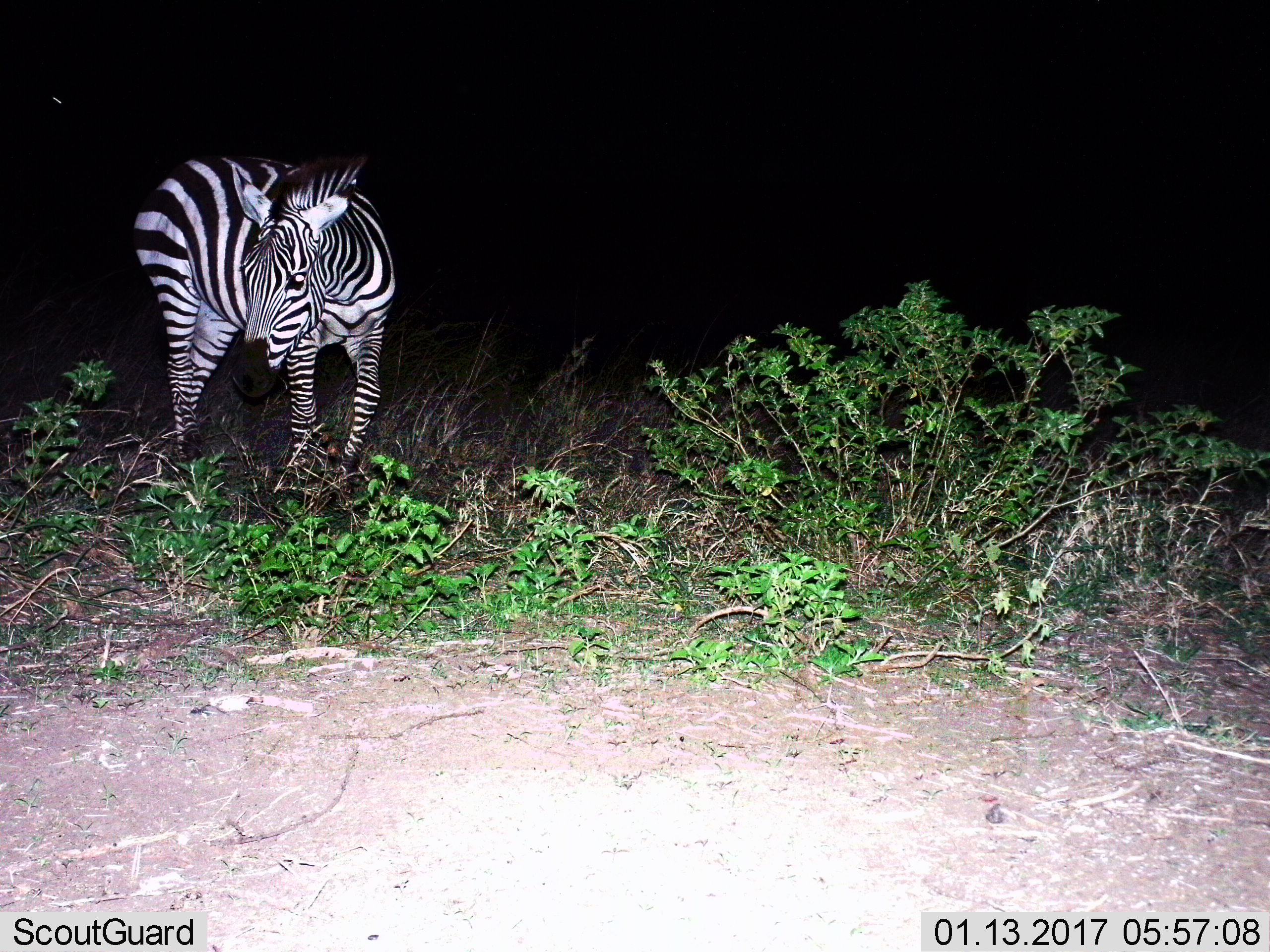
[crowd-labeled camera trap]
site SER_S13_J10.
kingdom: Animalia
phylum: Chordata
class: Mammalia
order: Perissodactyla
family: Equidae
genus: Equus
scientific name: Equus quagga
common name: plains zebra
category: zebraplains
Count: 1.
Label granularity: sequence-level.